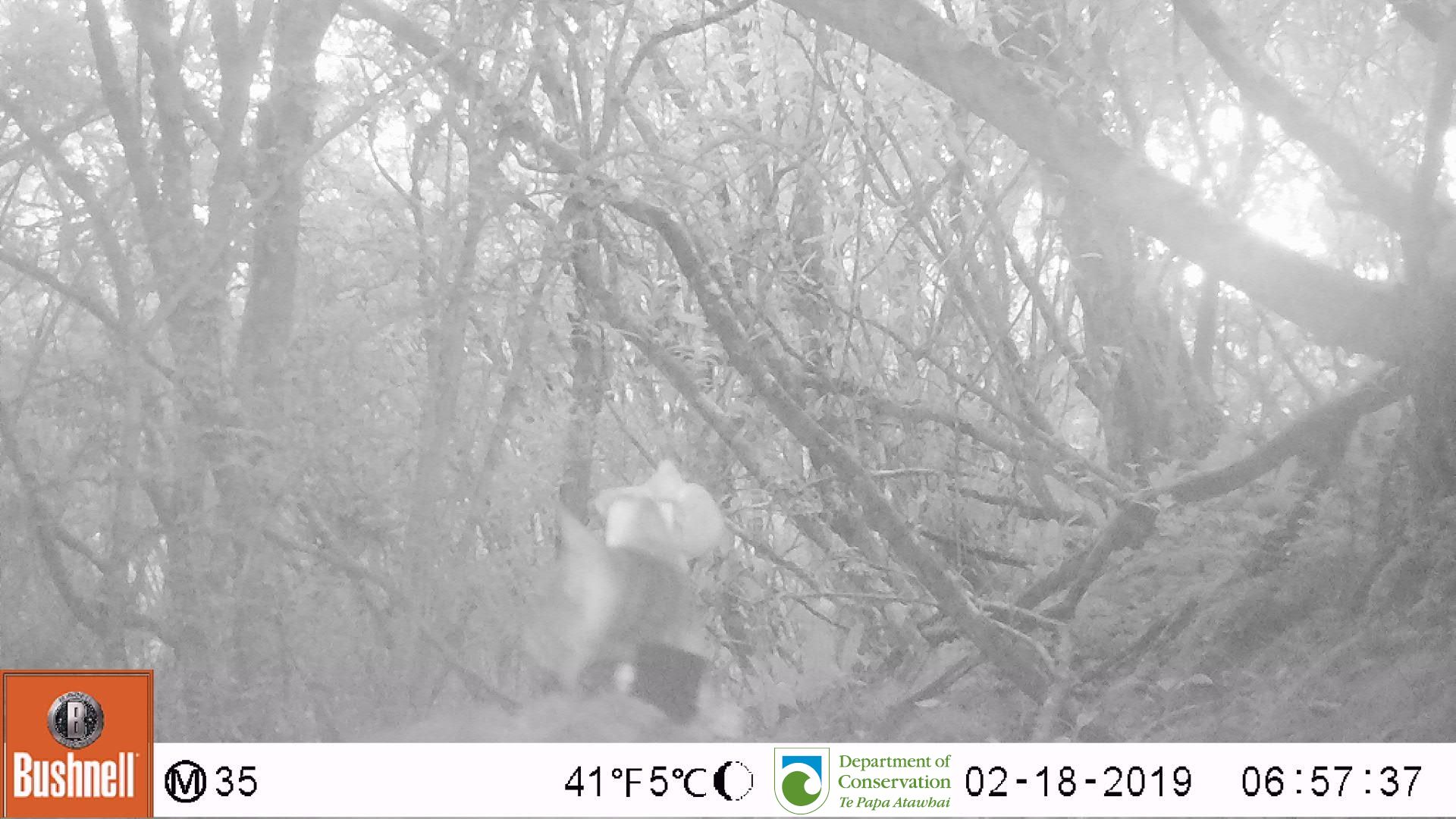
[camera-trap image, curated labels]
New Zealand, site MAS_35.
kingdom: Animalia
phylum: Chordata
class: Mammalia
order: Carnivora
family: Felidae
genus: Felis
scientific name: Felis catus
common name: domestic cat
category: cat